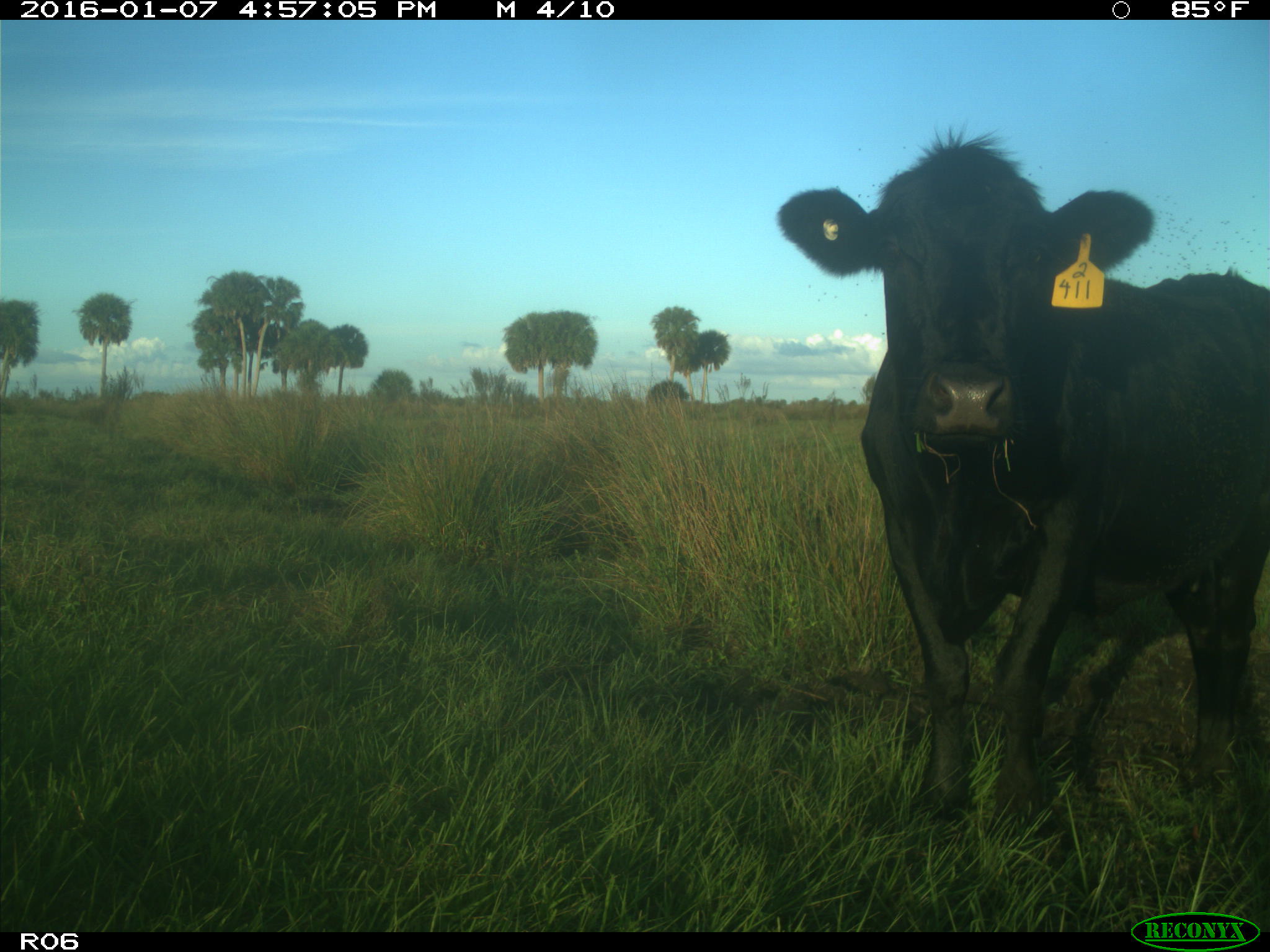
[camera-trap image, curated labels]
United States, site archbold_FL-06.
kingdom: Animalia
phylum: Chordata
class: Mammalia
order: Artiodactyla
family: Bovidae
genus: Bos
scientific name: Bos taurus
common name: domestic cow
Bos taurus (domestic cow).